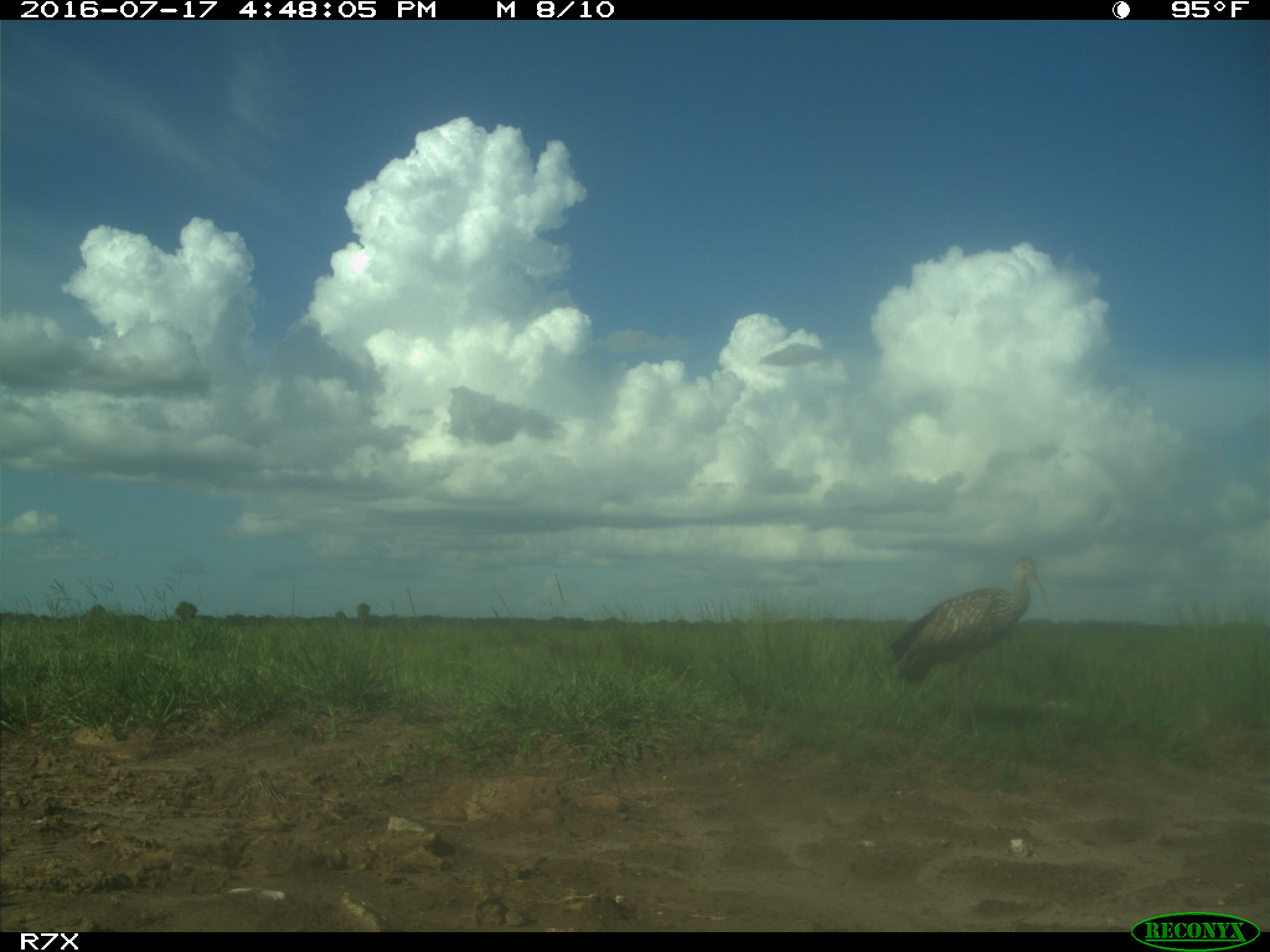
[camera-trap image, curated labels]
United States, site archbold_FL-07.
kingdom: Animalia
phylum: Chordata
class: Aves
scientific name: Aves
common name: birds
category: unidentified bird